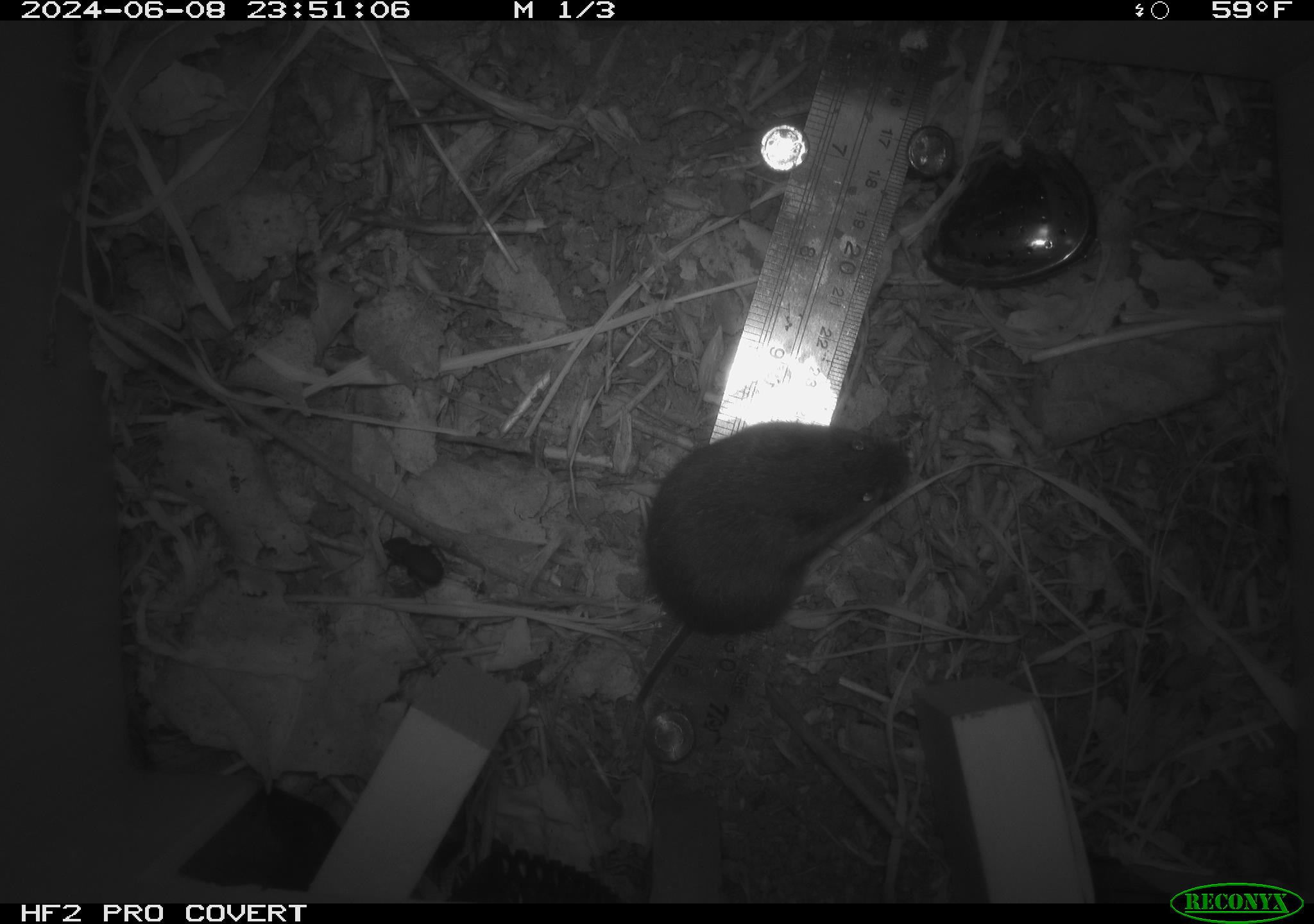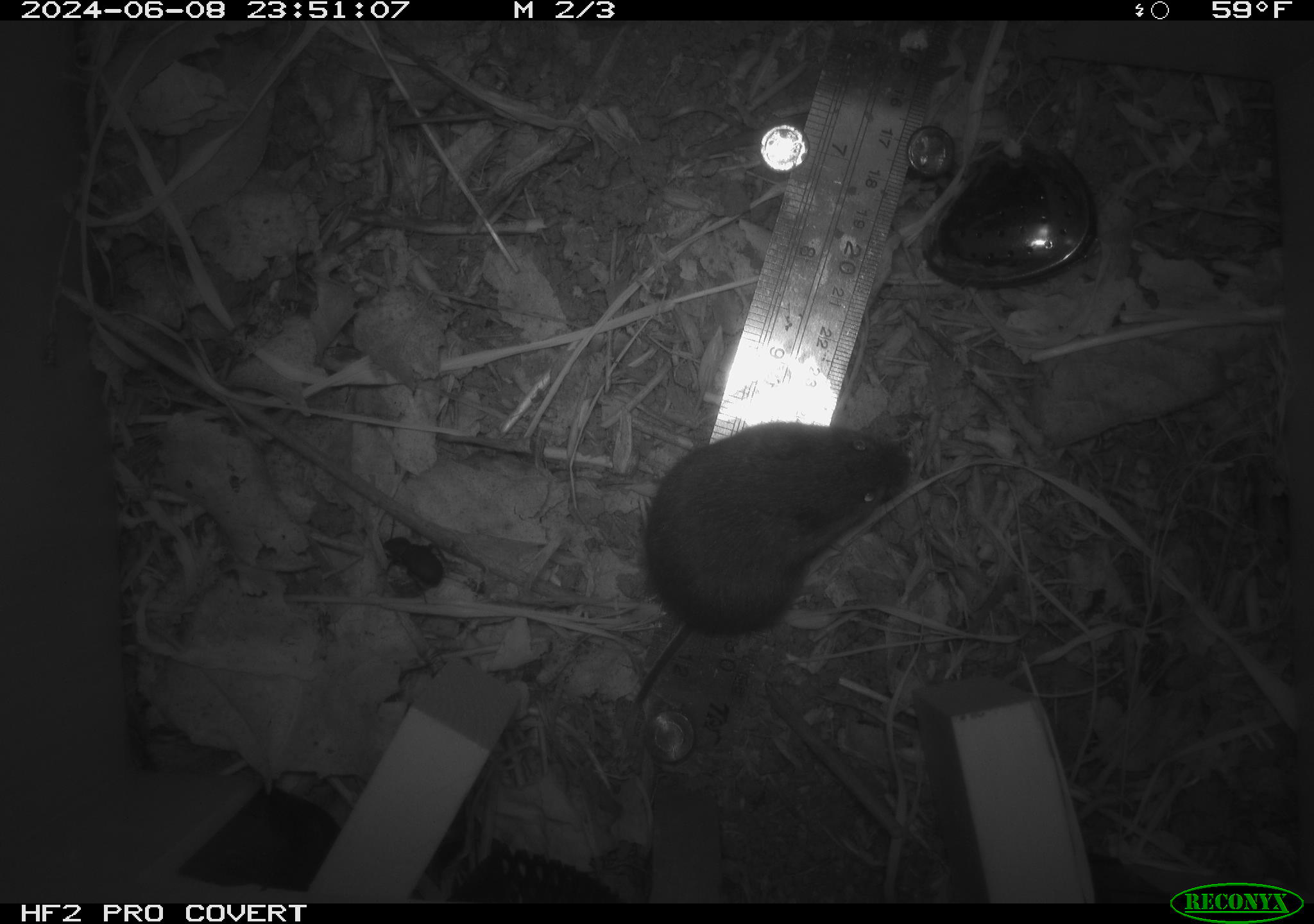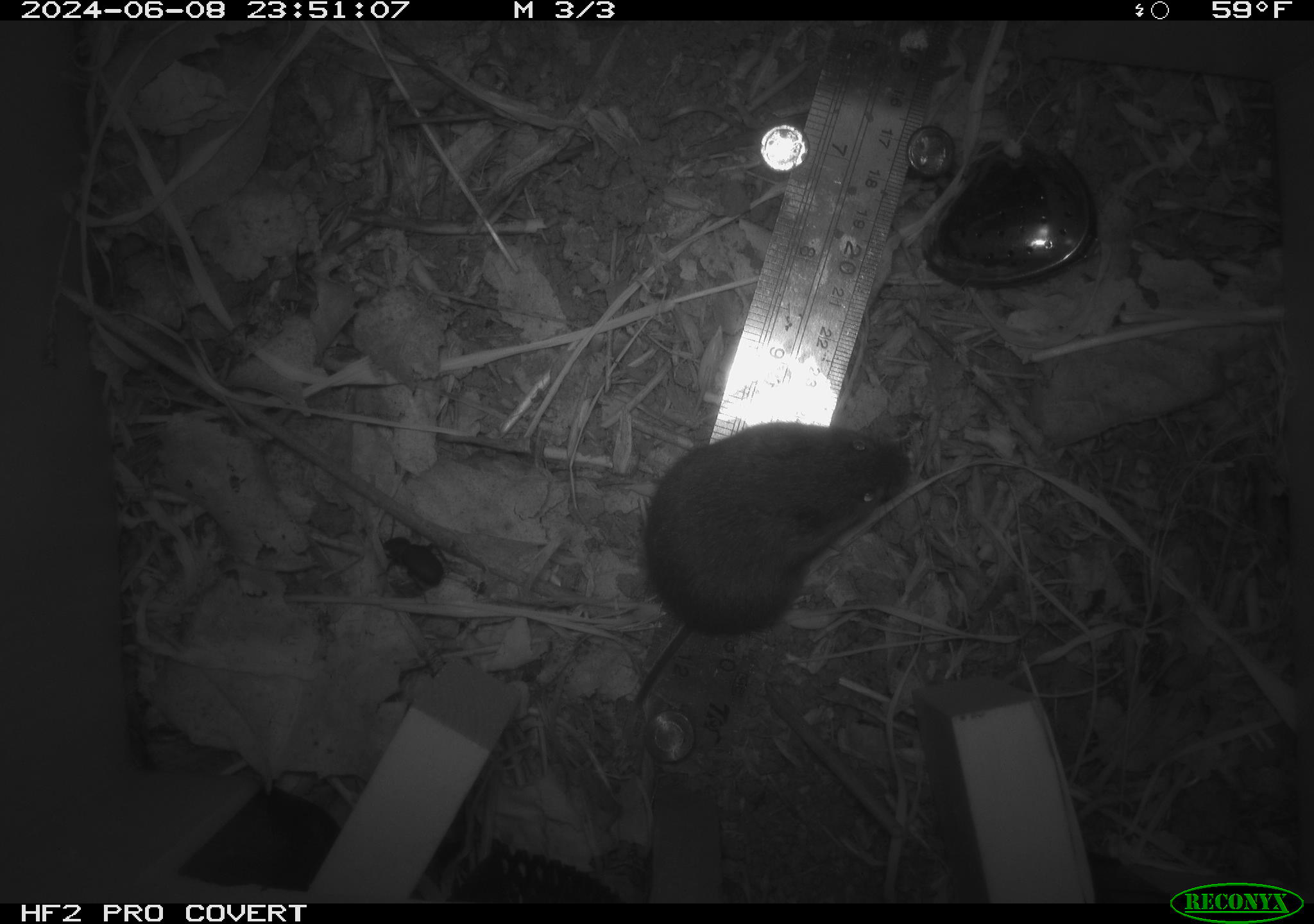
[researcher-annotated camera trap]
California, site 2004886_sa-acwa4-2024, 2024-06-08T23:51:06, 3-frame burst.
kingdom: Animalia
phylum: Chordata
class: Mammalia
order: Rodentia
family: Cricetidae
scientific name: Arvicolinae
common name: voles, lemmings, and muskrats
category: arvicolinae subfamily